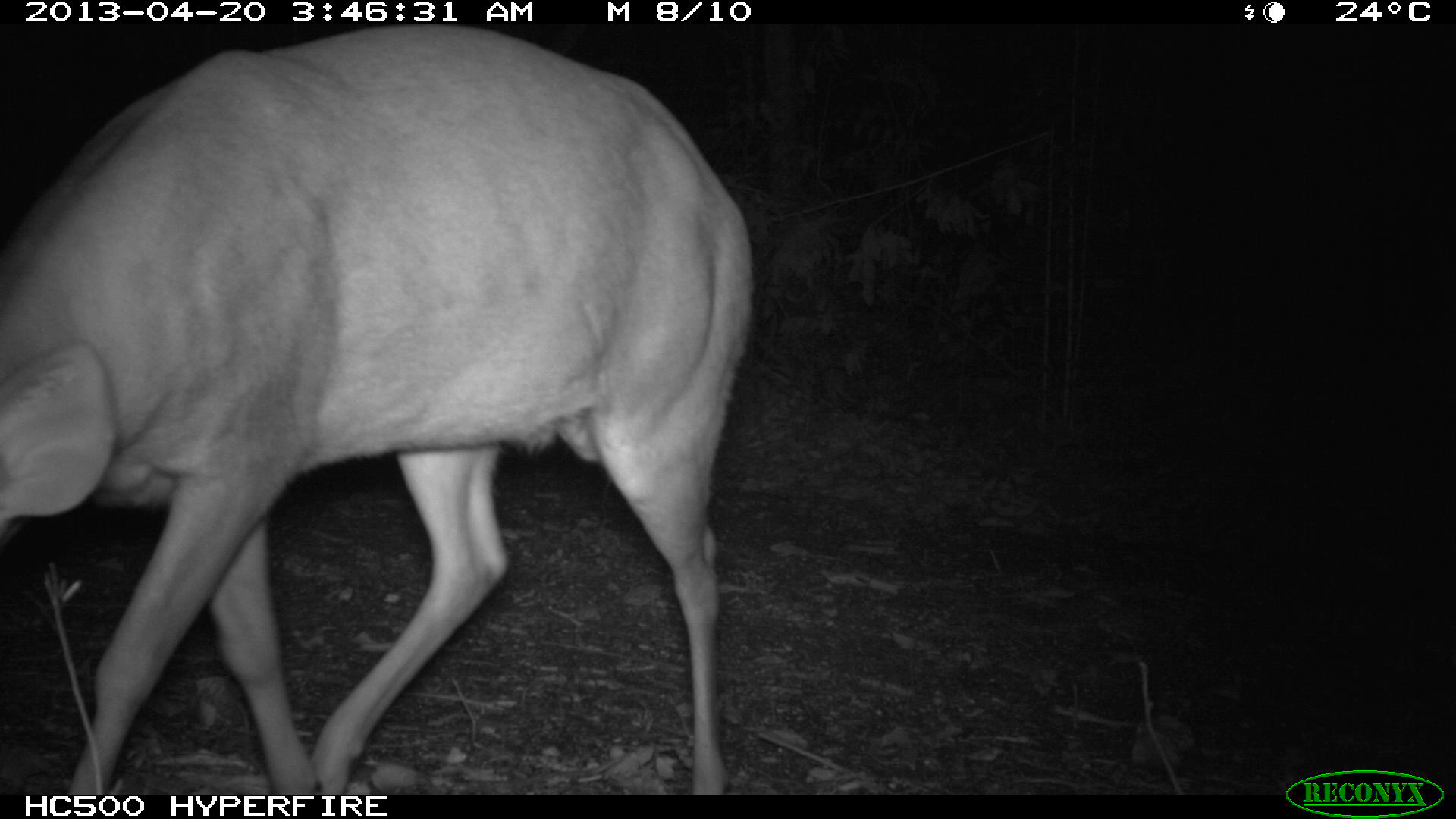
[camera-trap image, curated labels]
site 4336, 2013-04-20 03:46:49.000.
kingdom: Animalia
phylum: Chordata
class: Mammalia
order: Artiodactyla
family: Cervidae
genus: Mazama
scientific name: Mazama temama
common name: central american red brocket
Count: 1.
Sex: male.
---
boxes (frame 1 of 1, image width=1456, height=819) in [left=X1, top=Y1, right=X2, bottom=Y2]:
mazama temama: [left=0, top=16, right=756, bottom=795]